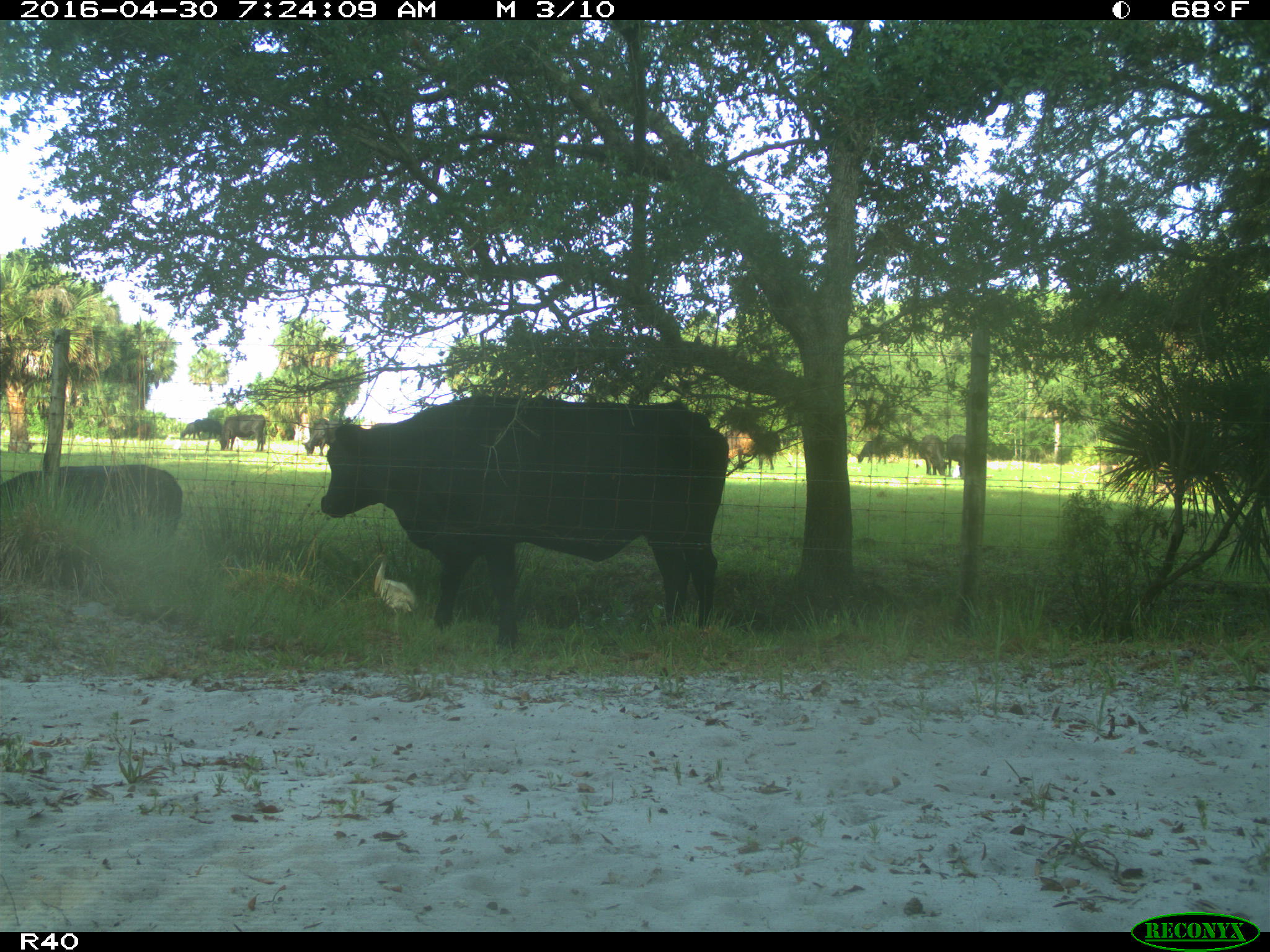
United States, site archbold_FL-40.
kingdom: Animalia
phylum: Chordata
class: Mammalia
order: Artiodactyla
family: Bovidae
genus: Bos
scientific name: Bos taurus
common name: domestic cow